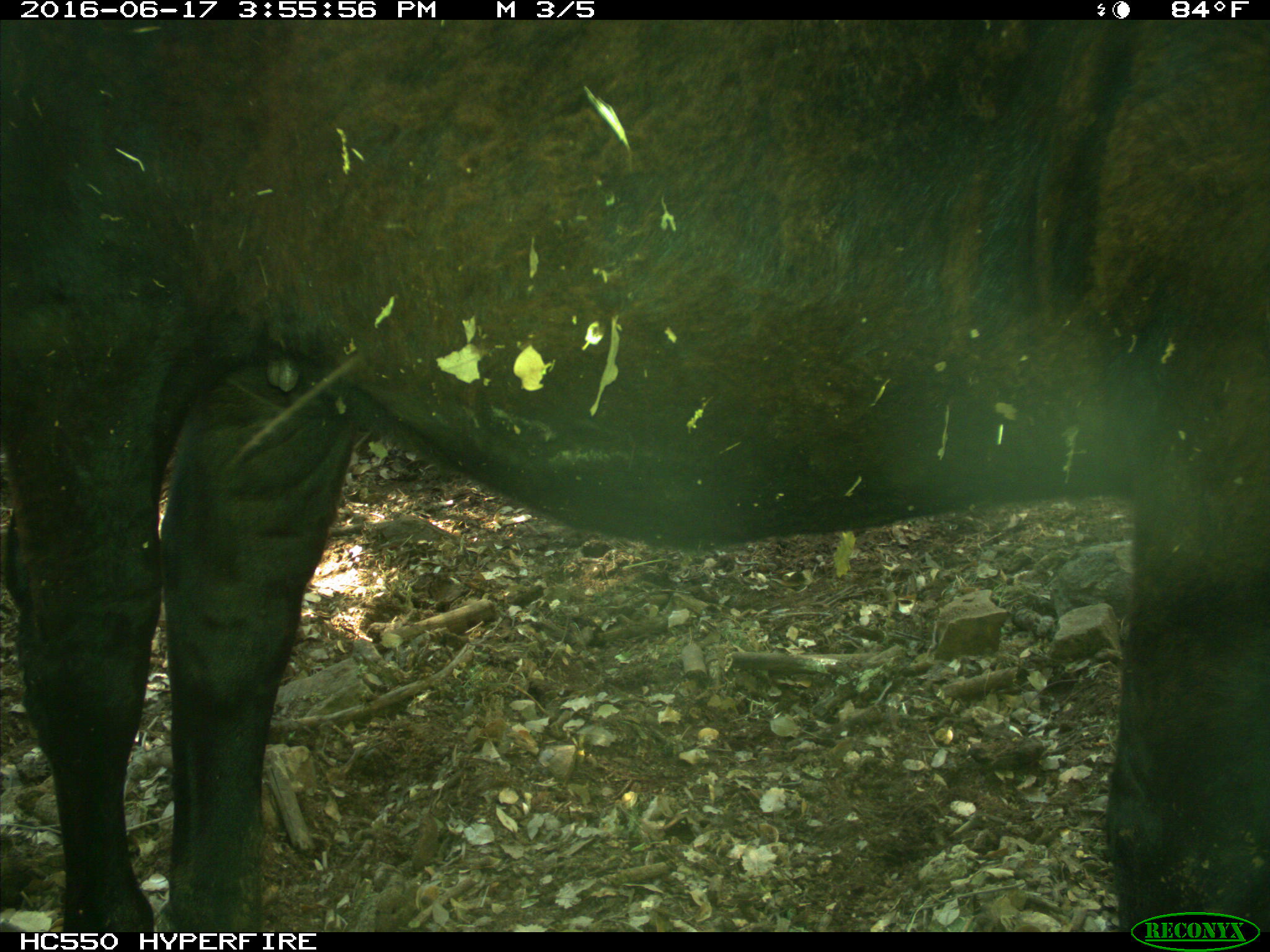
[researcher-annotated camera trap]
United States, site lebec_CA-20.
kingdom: Animalia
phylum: Chordata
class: Mammalia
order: Artiodactyla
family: Bovidae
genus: Bos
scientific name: Bos taurus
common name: domestic cow